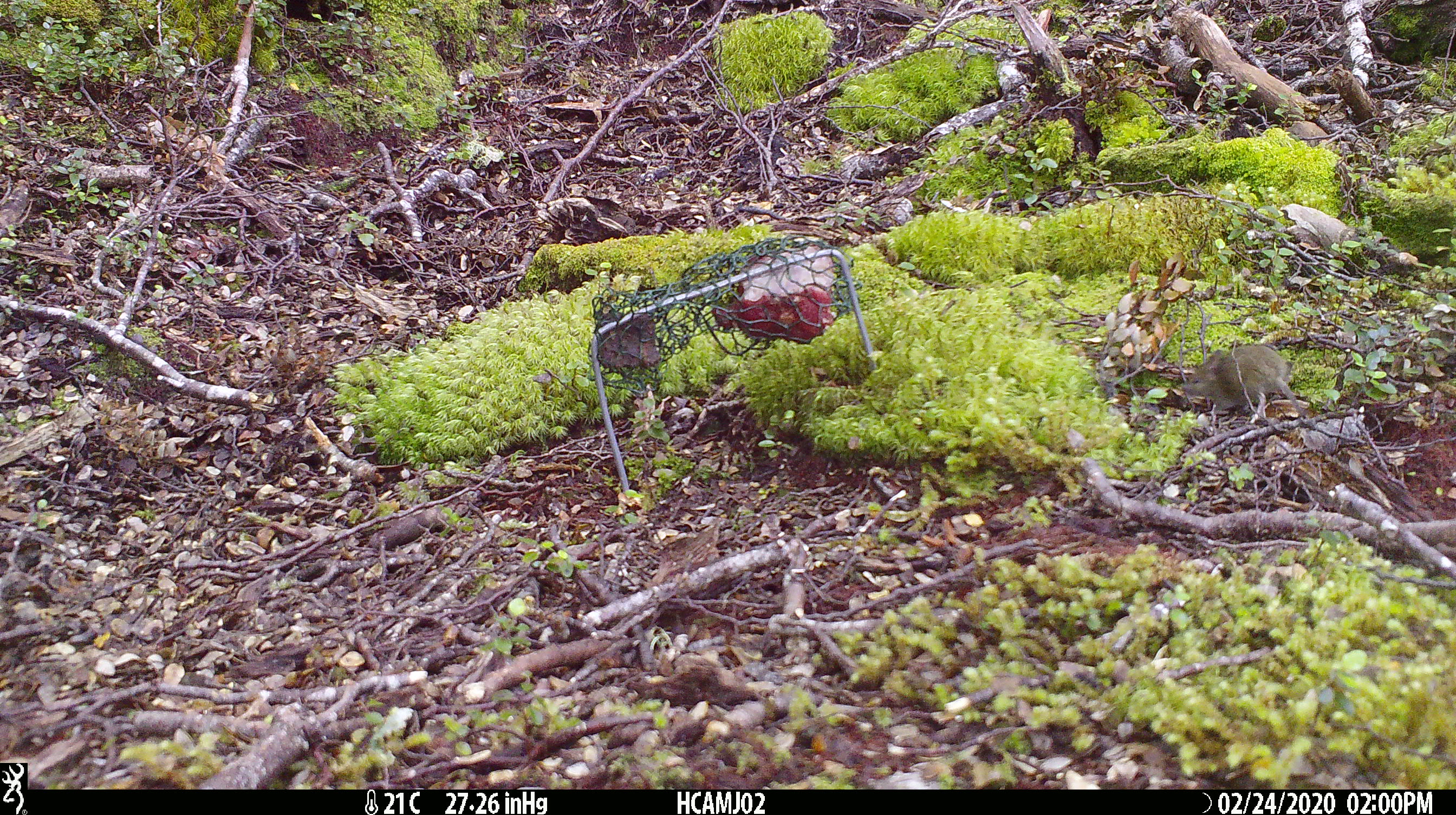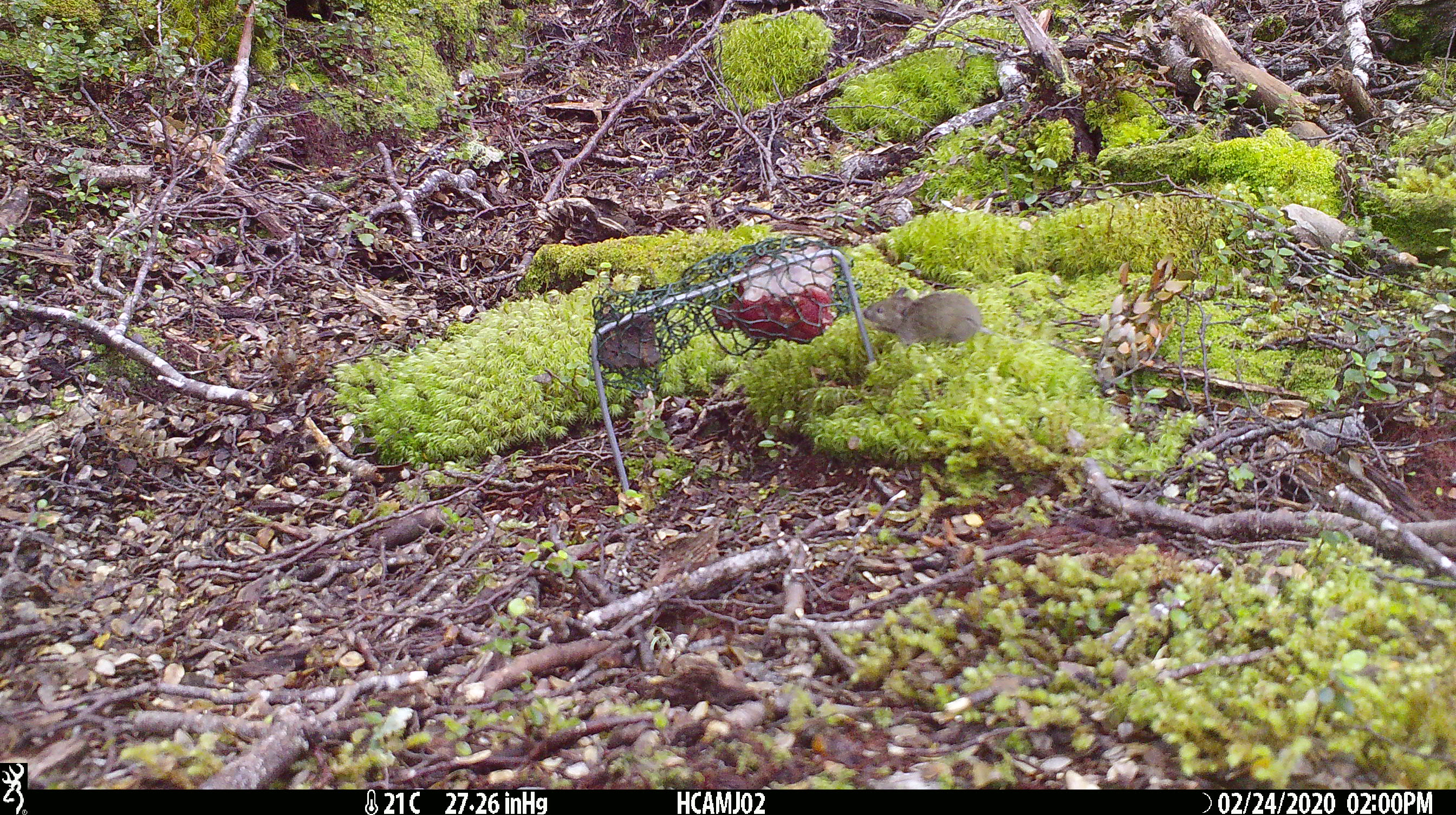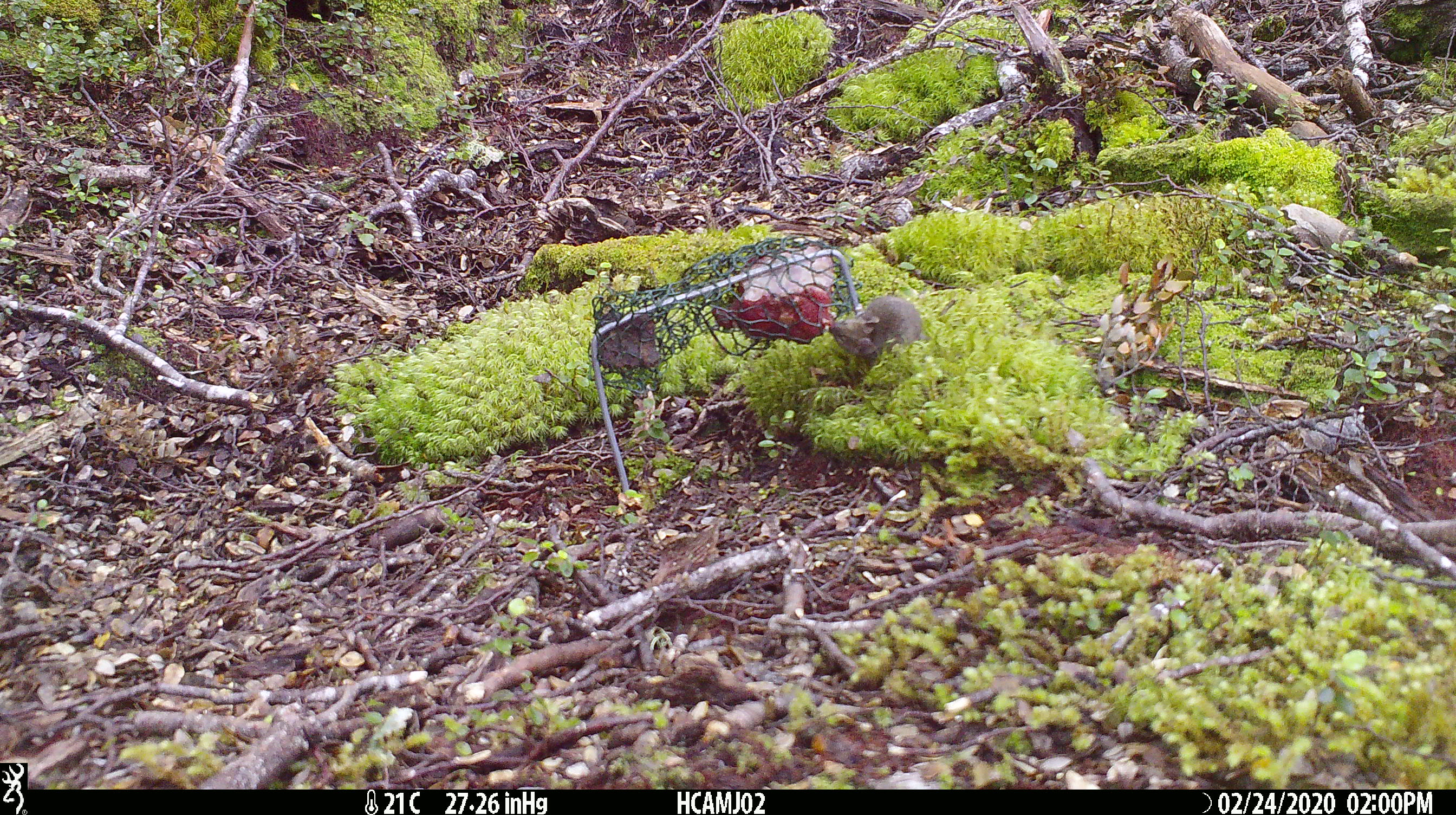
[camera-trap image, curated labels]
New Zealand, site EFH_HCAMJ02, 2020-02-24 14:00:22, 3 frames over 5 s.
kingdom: Animalia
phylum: Chordata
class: Mammalia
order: Rodentia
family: Muridae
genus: Mus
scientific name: Mus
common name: mouse